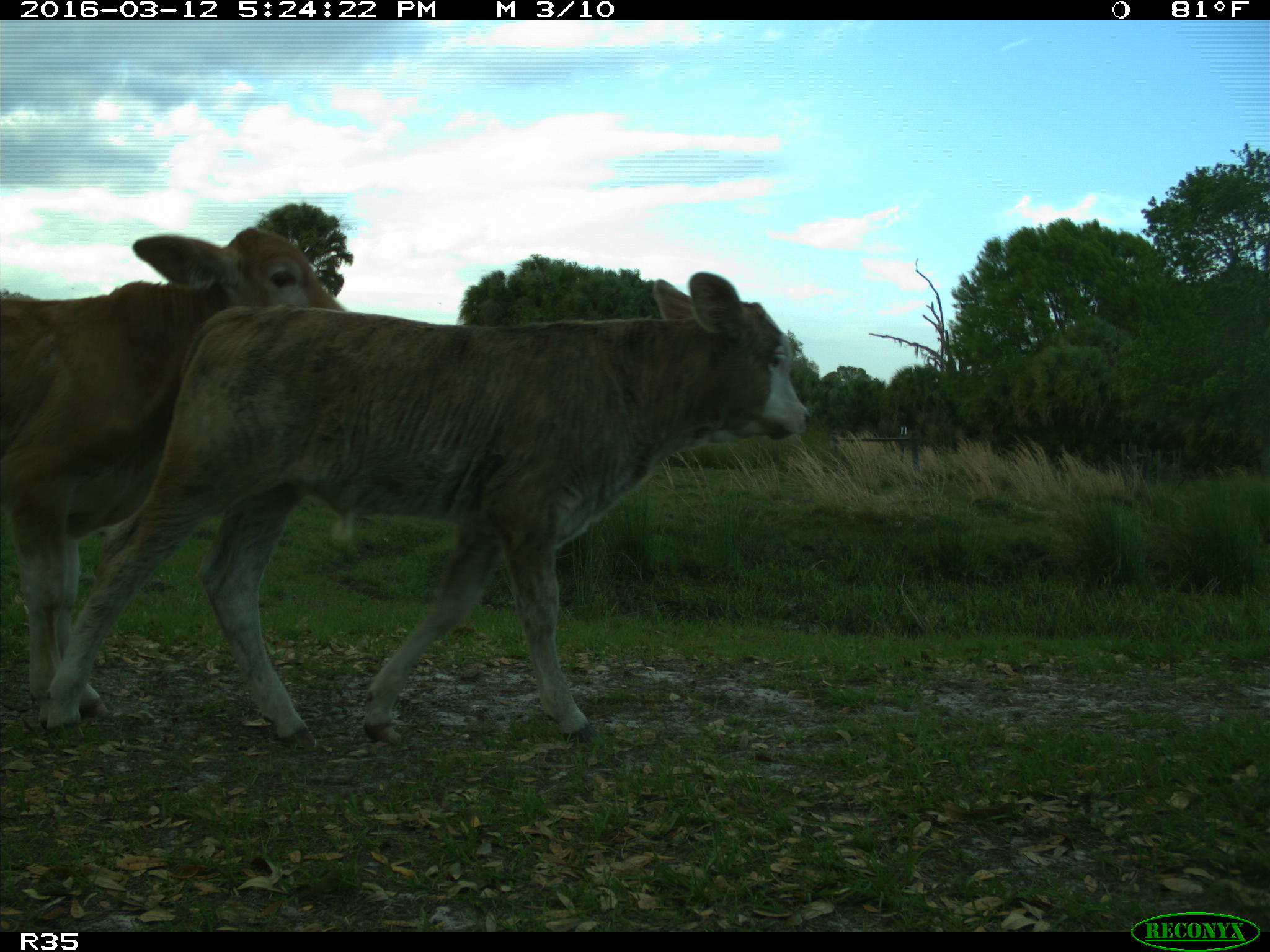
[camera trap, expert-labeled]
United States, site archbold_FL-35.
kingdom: Animalia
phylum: Chordata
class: Mammalia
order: Artiodactyla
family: Bovidae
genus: Bos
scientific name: Bos taurus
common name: domestic cow